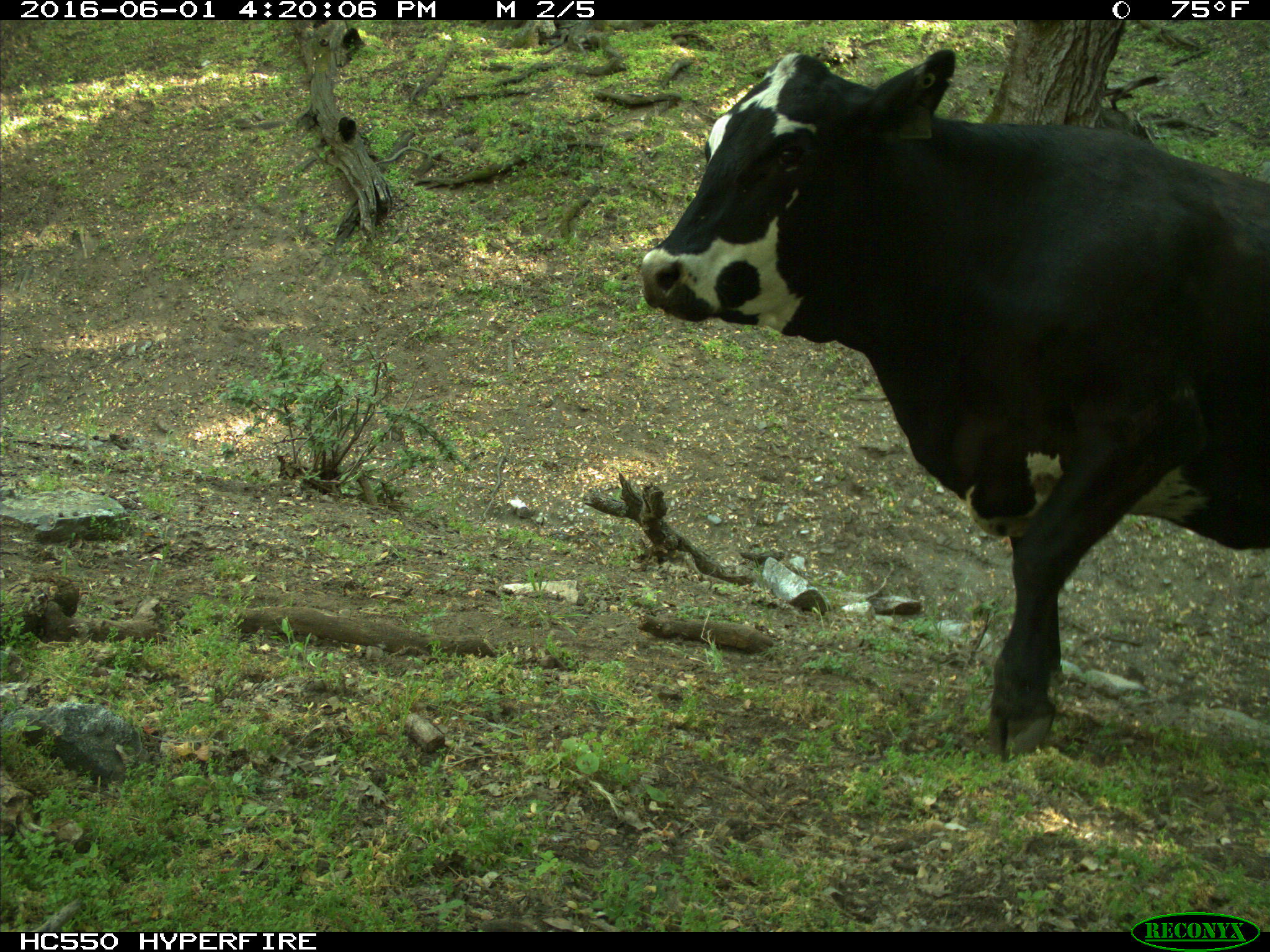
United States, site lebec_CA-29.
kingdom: Animalia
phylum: Chordata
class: Mammalia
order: Artiodactyla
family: Bovidae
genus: Bos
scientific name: Bos taurus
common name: domestic cow